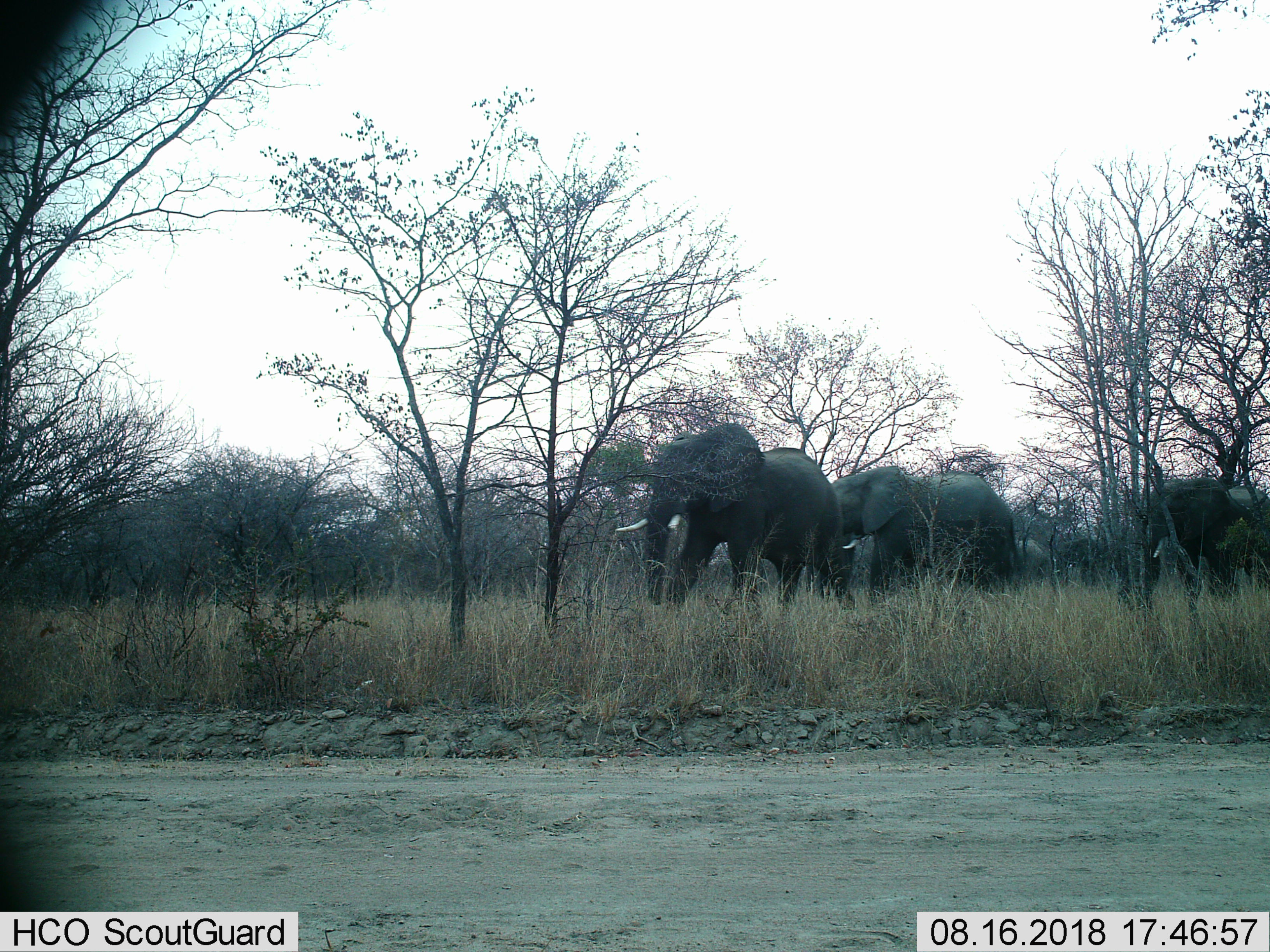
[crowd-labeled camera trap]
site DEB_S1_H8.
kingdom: Animalia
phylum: Chordata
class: Mammalia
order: Proboscidea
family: Elephantidae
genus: Loxodonta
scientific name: Loxodonta africana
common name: african bush elephant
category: elephant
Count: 5.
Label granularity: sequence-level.